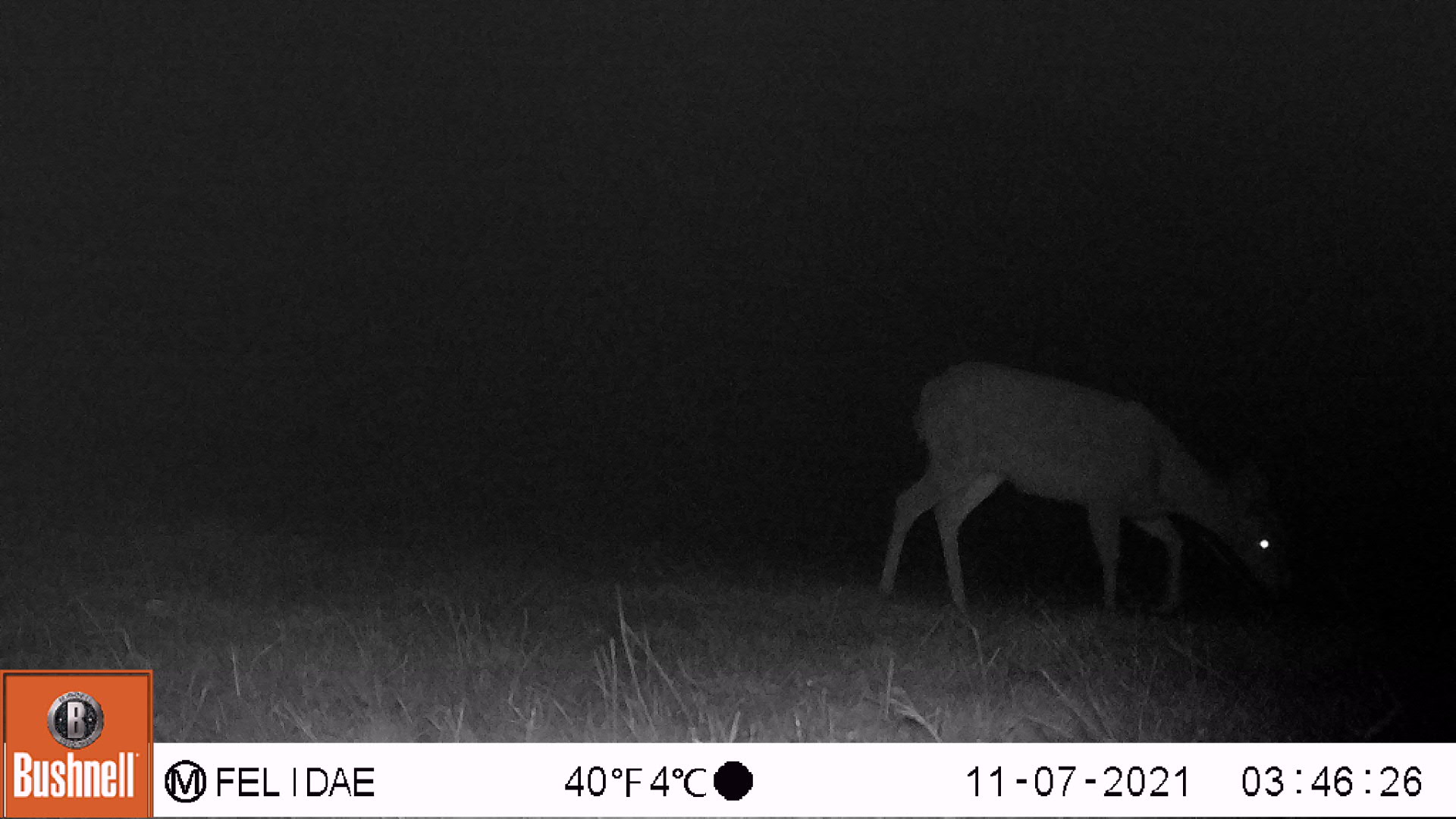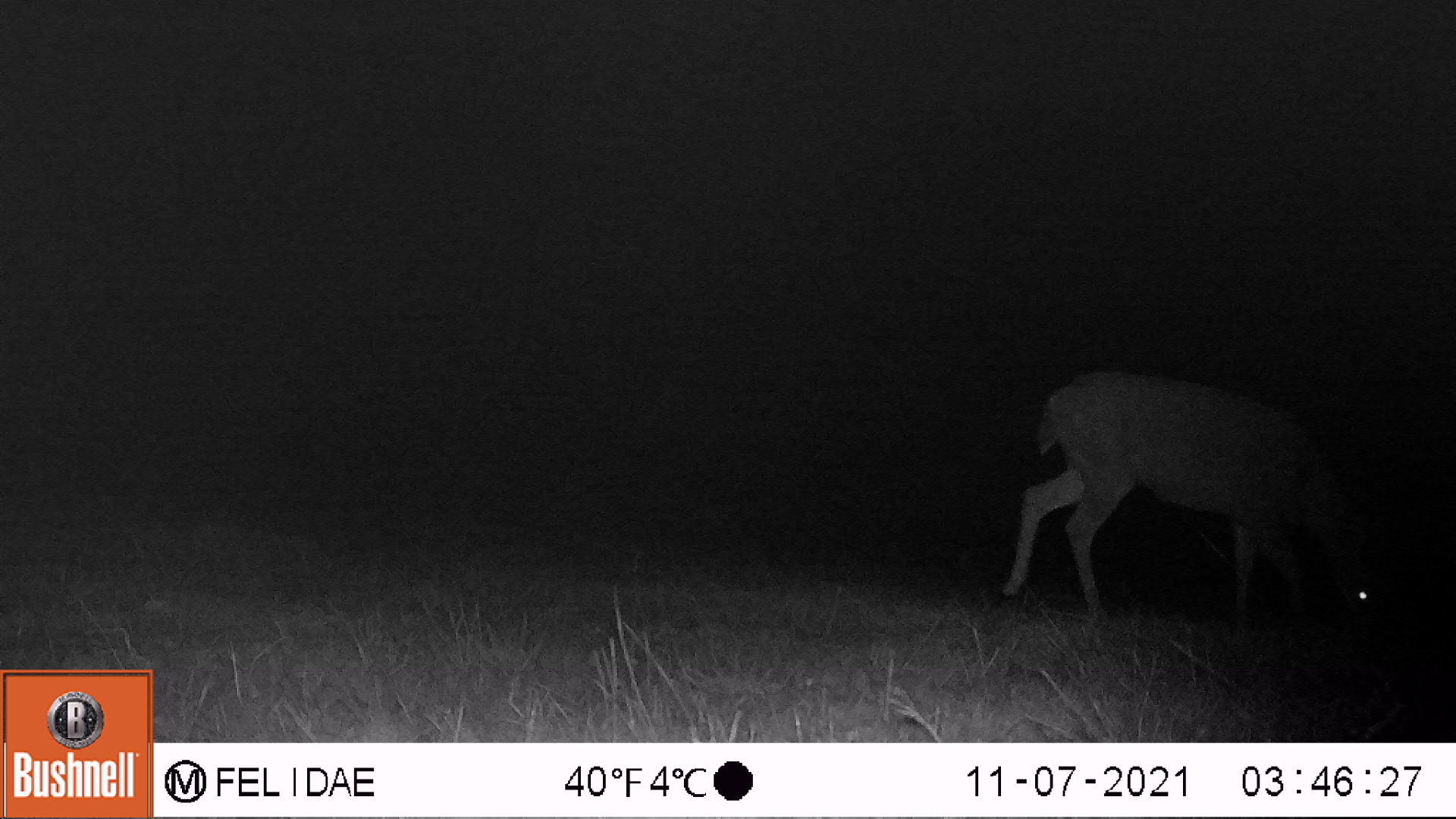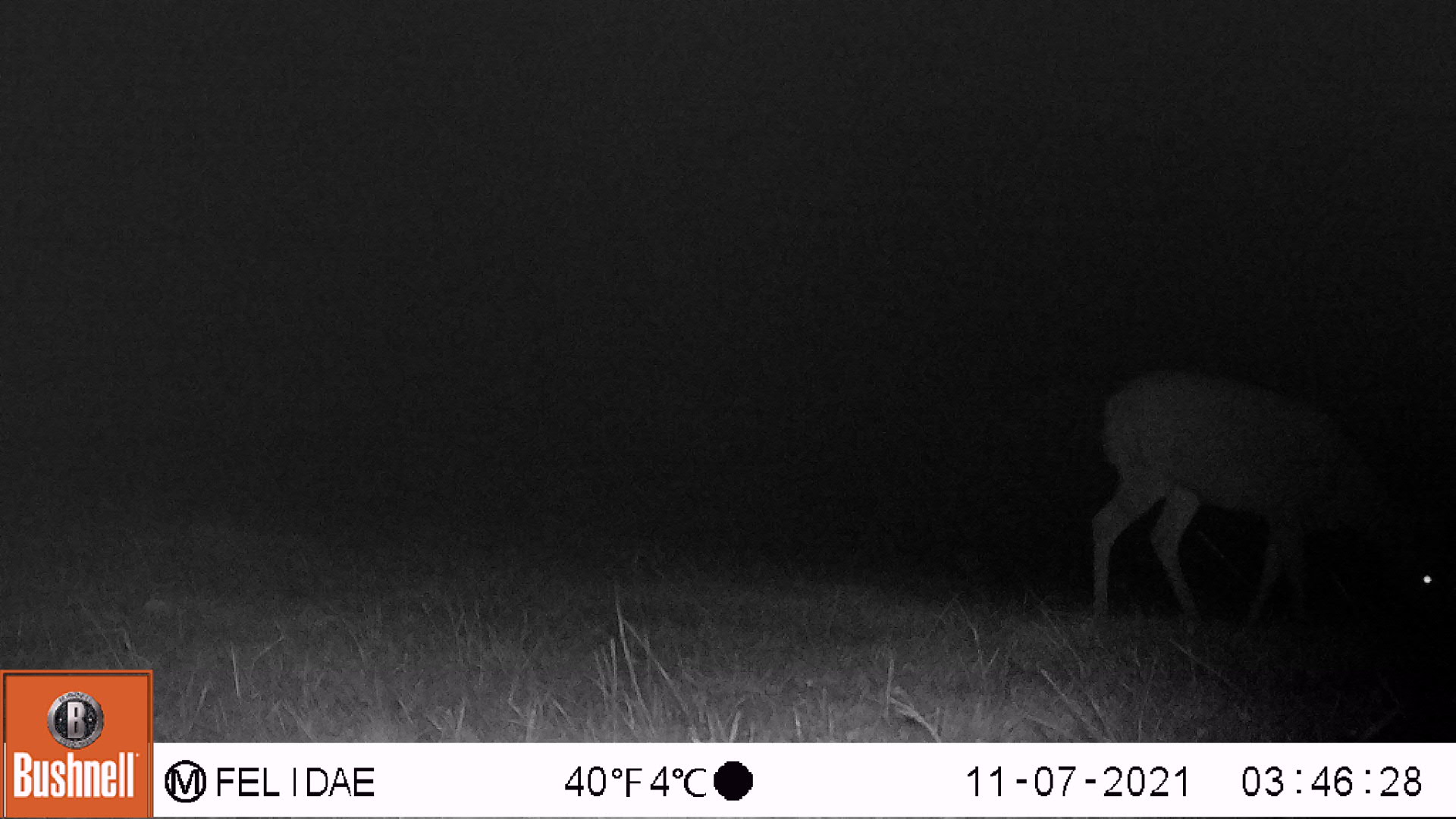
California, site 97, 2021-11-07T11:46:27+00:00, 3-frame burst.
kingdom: Animalia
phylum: Chordata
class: Mammalia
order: Artiodactyla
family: Cervidae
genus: Odocoileus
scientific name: Odocoileus hemionus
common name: mule deer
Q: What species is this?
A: Mule deer (Odocoileus hemionus).